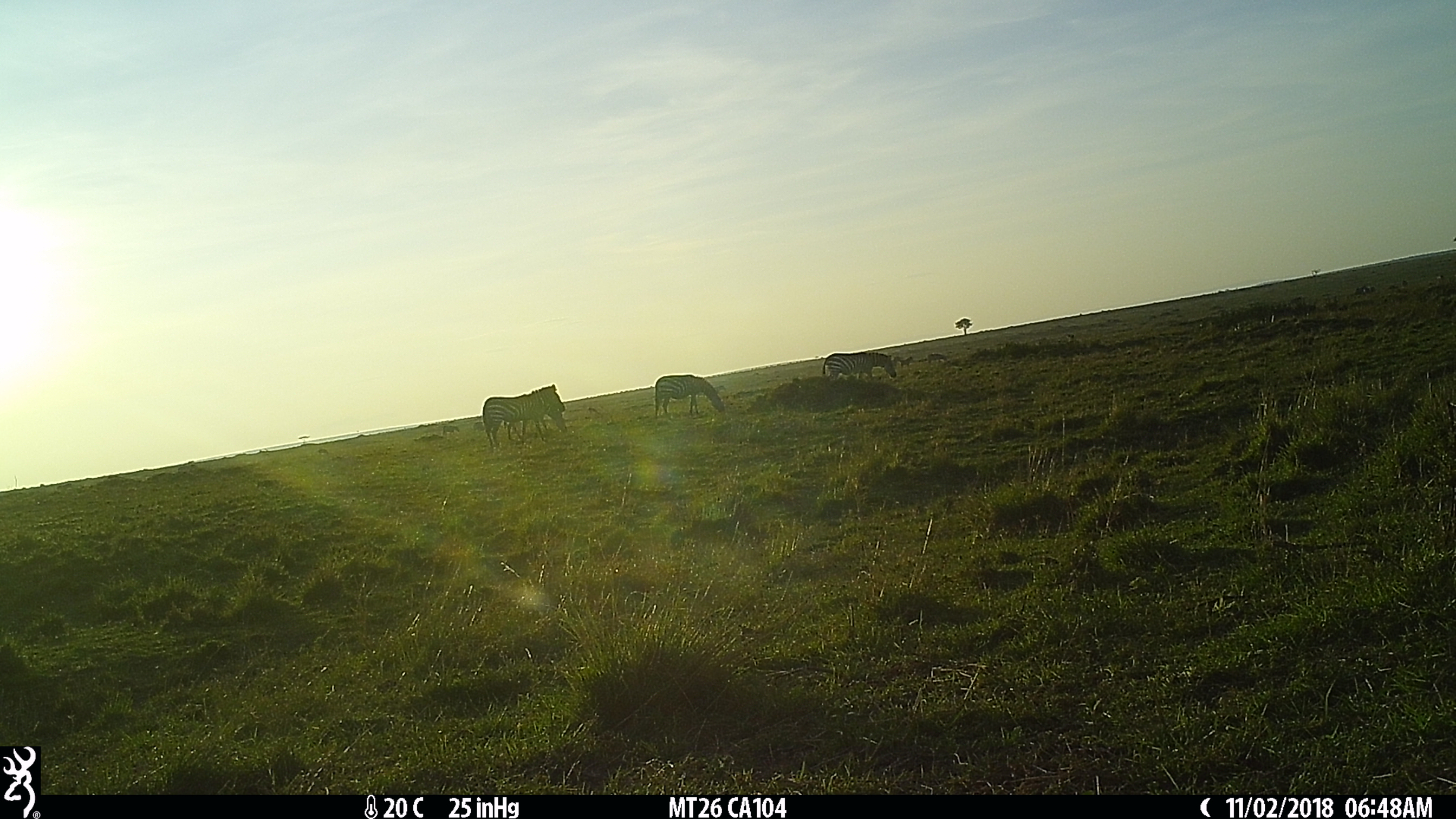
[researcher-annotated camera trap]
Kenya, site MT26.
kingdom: Animalia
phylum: Chordata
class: Mammalia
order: Perissodactyla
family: Equidae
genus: Equus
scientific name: Equus quagga burchellii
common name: burchell's zebra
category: zebra